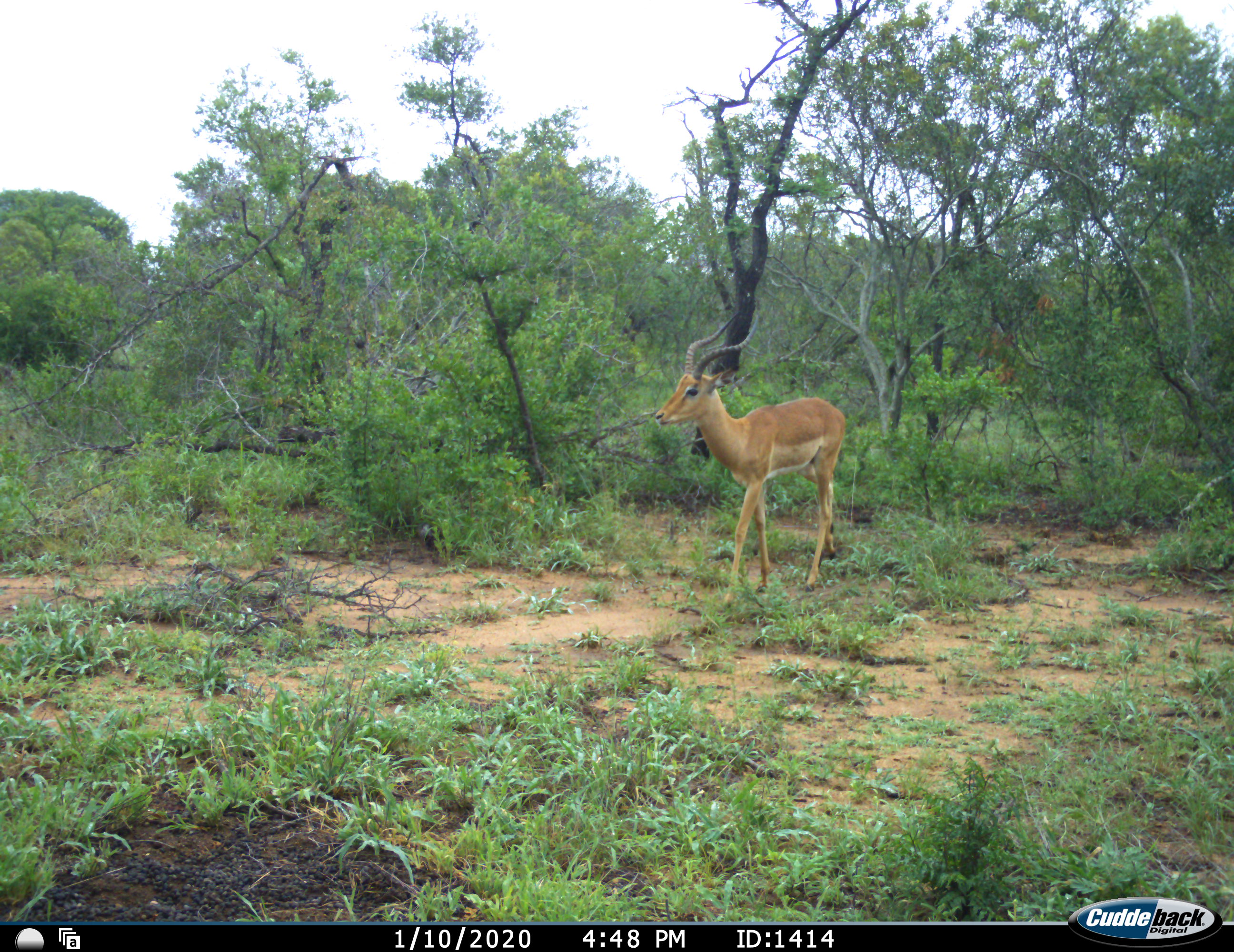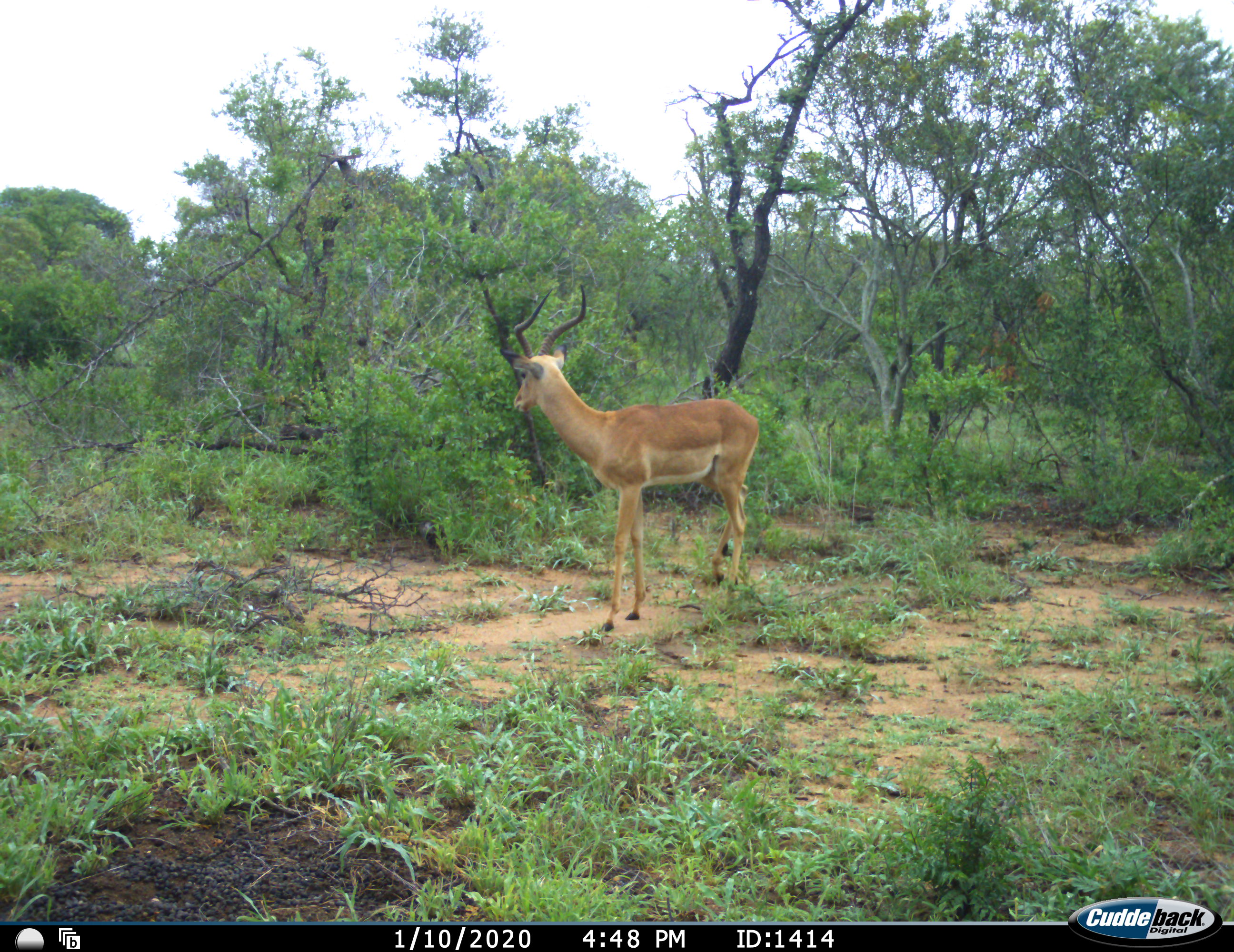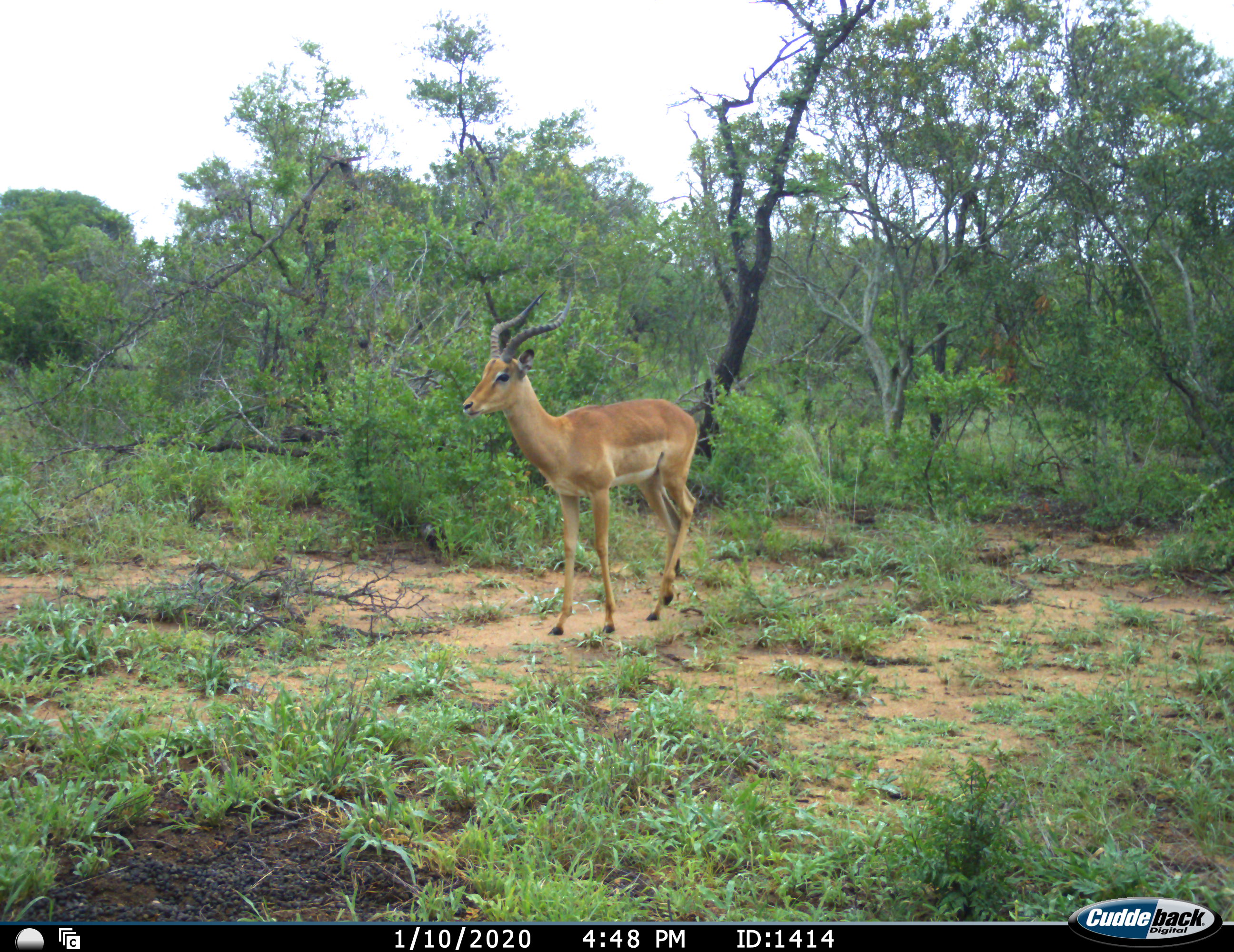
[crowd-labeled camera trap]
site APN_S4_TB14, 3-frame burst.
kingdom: Animalia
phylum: Chordata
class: Mammalia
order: Artiodactyla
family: Bovidae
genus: Aepyceros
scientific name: Aepyceros melampus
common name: impala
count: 1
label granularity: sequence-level